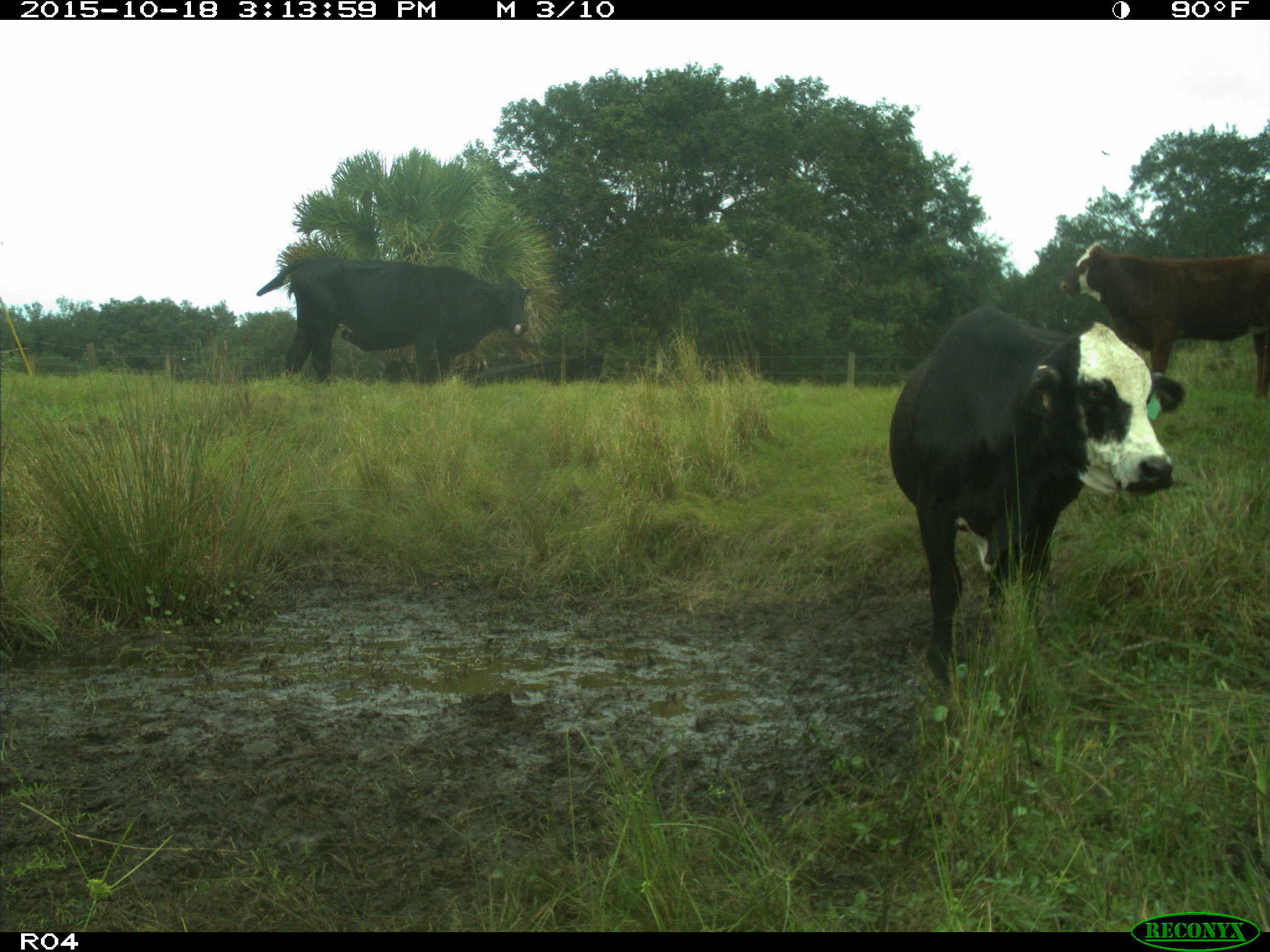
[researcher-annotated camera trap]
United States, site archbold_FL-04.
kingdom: Animalia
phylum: Chordata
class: Mammalia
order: Artiodactyla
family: Bovidae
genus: Bos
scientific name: Bos taurus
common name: domestic cow